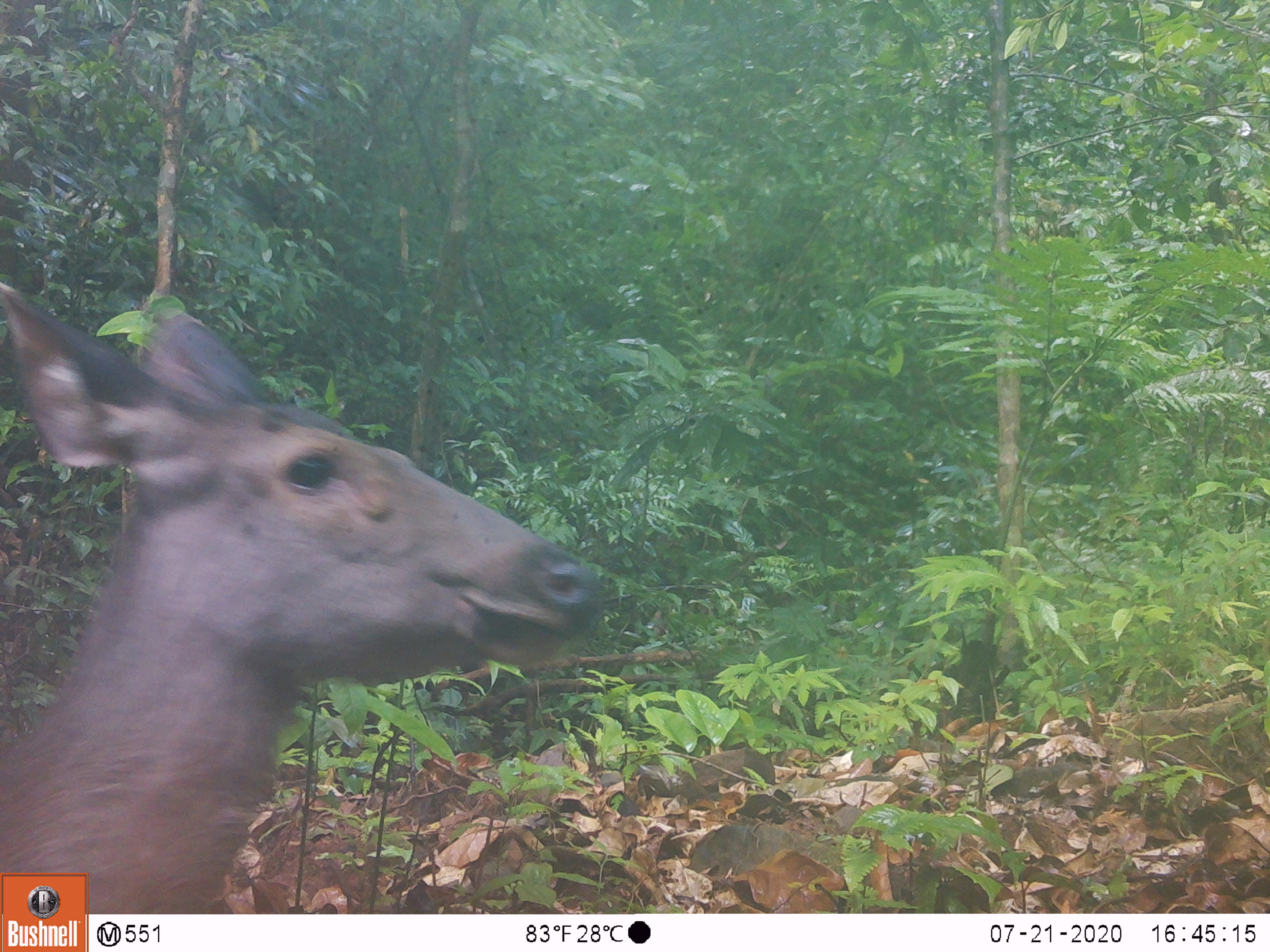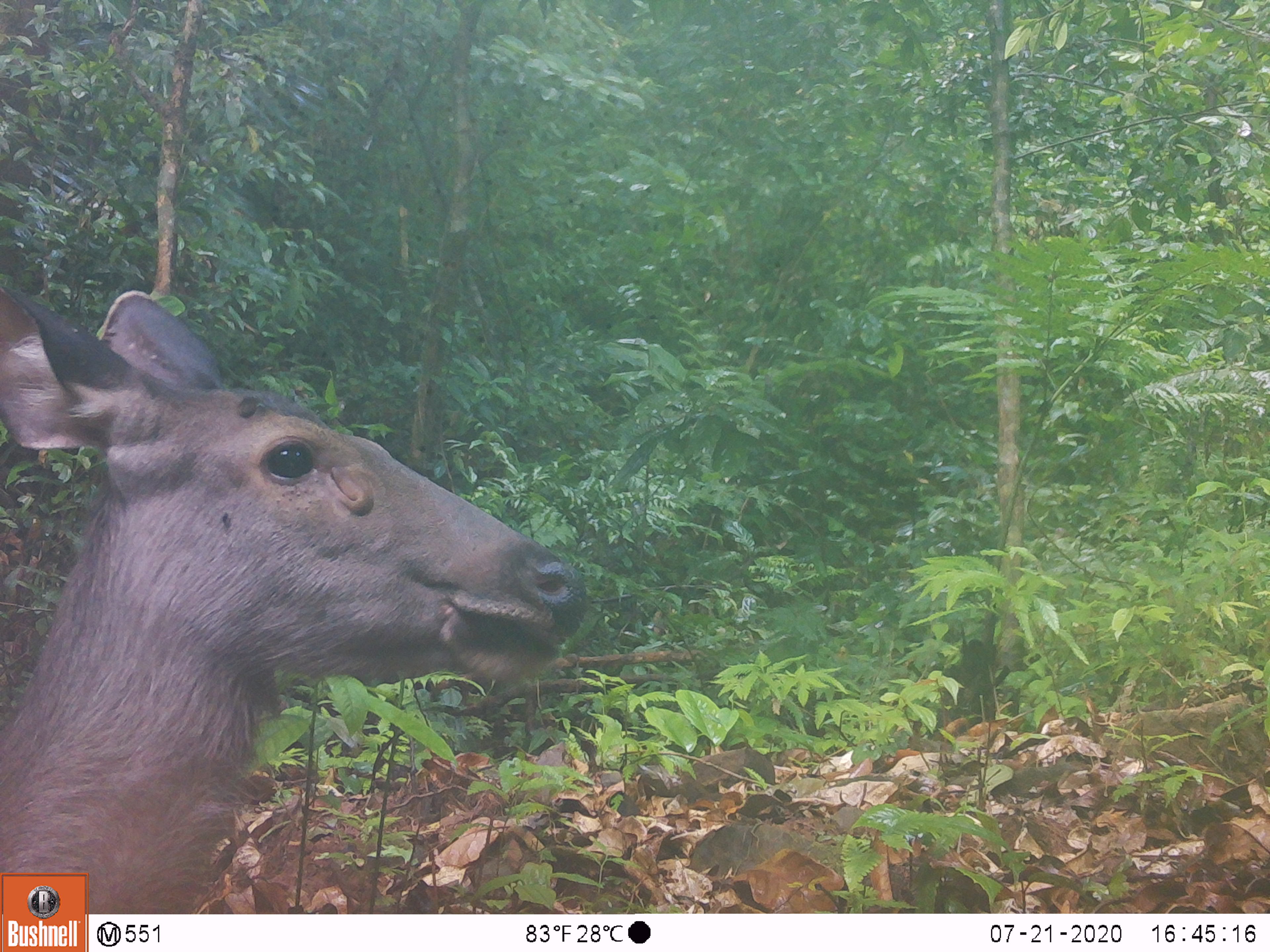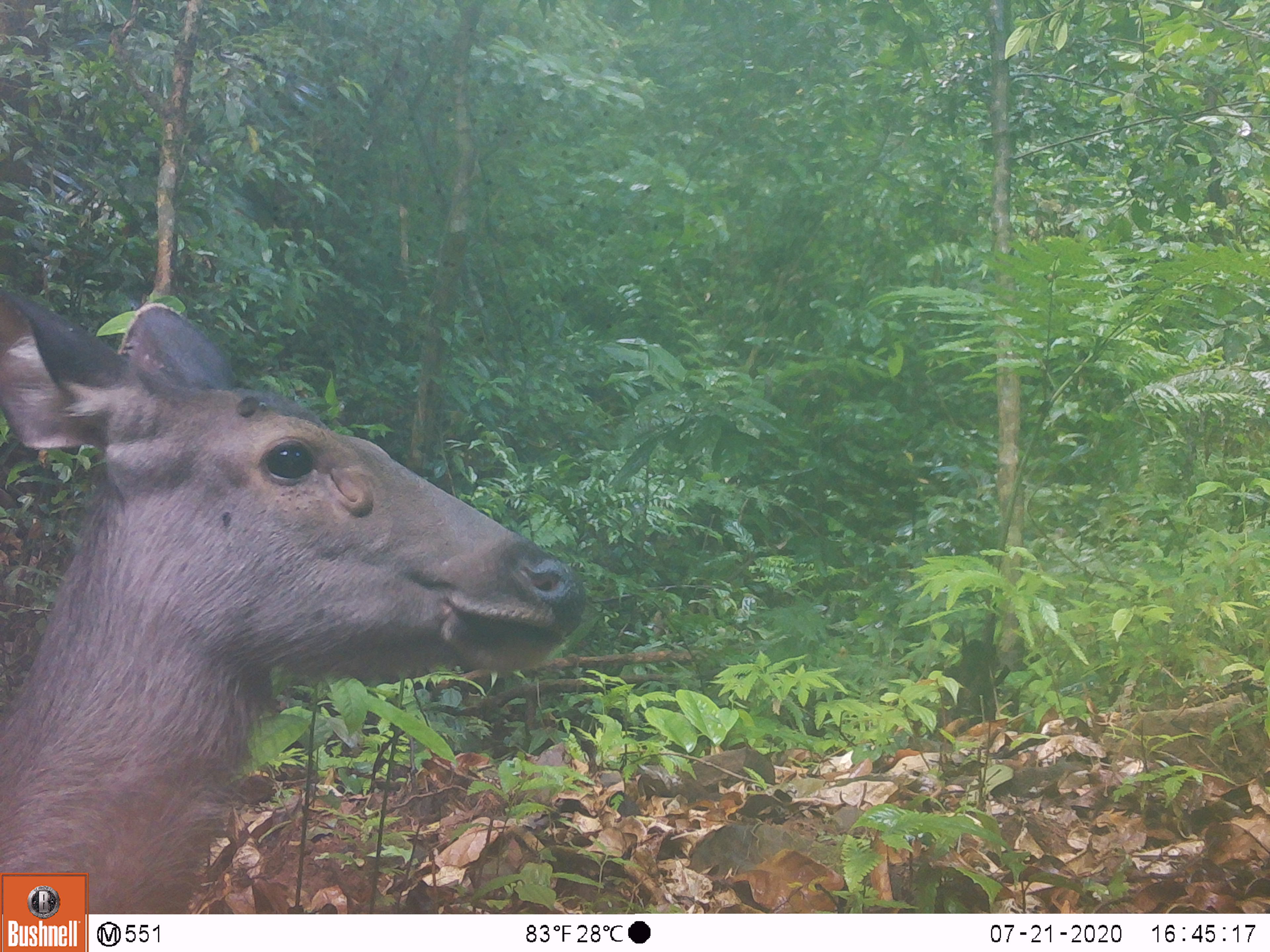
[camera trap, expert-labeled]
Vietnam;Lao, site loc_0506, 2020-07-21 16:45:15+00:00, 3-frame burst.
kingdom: Animalia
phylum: Chordata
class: Mammalia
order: Artiodactyla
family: Cervidae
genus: Rusa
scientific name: Rusa unicolor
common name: sambar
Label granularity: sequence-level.